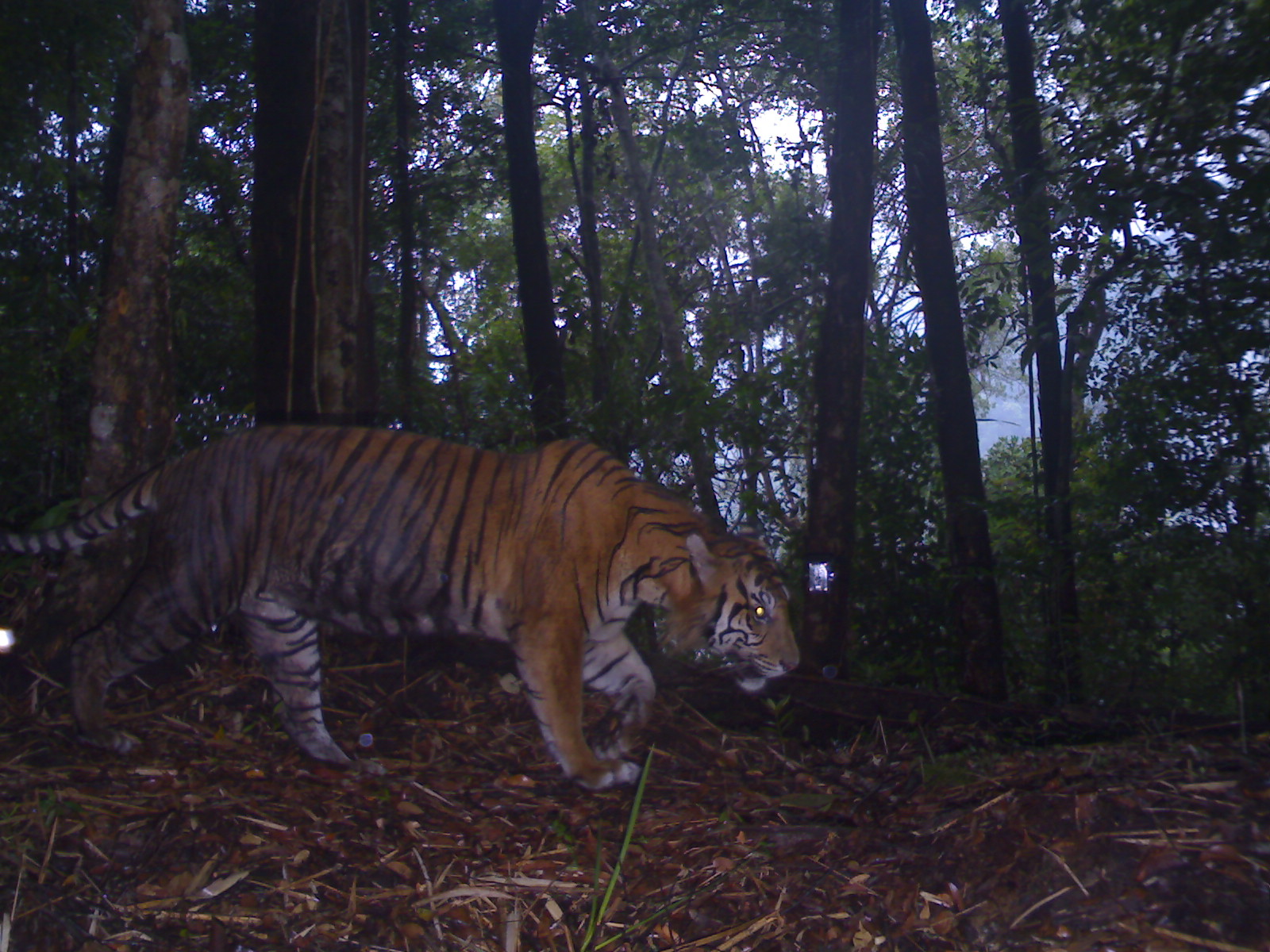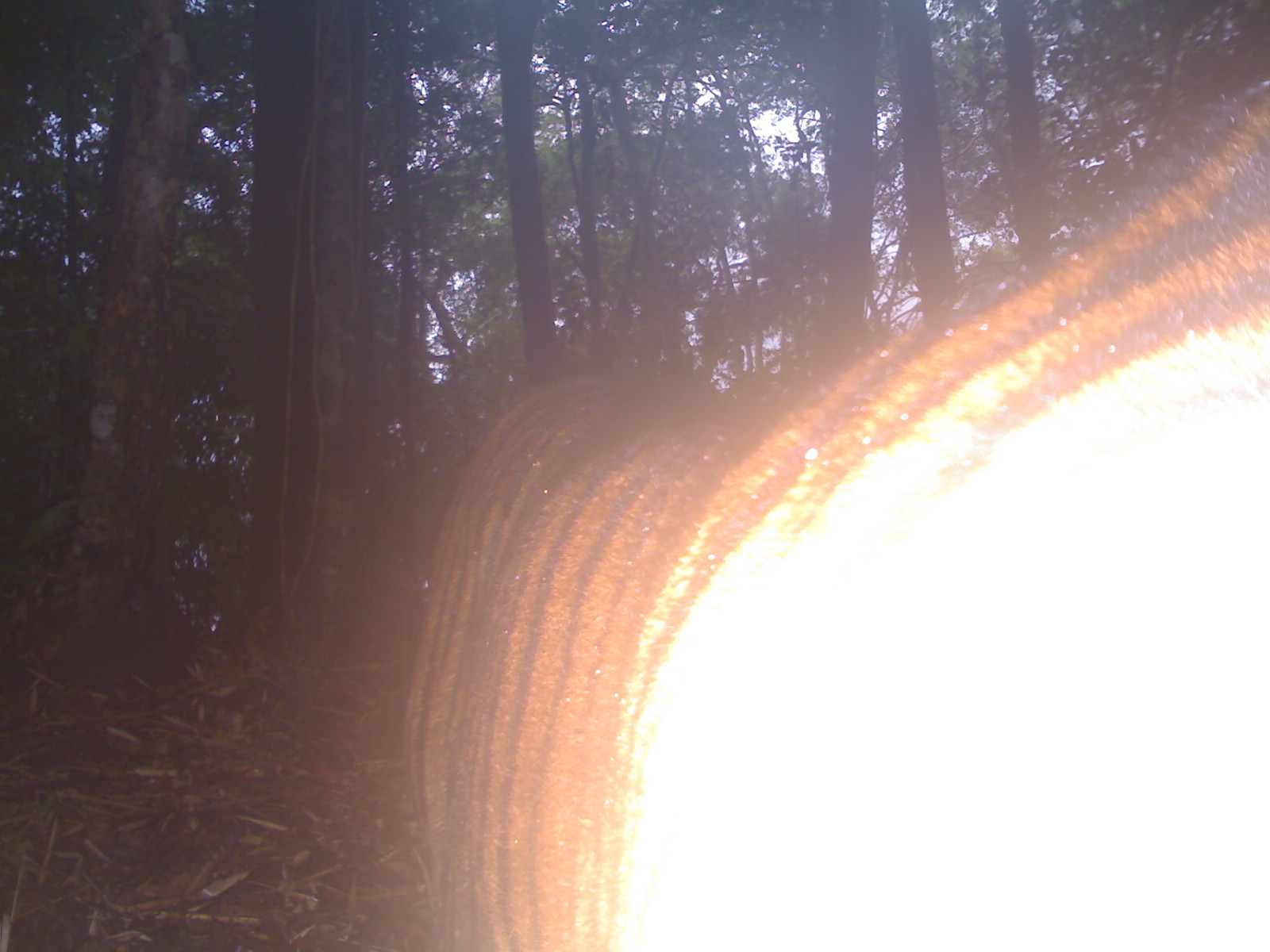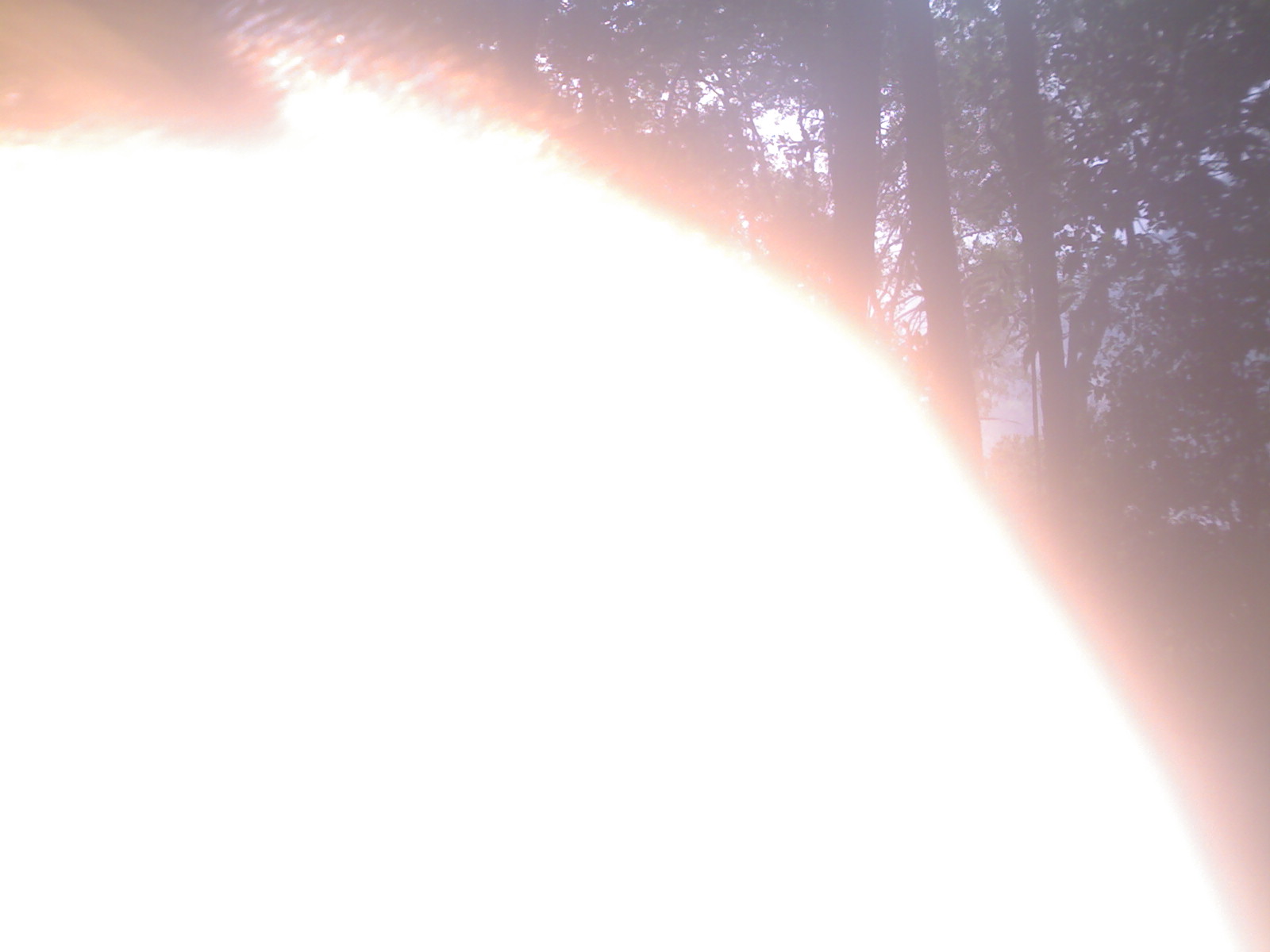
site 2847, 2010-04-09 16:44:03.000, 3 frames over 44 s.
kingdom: Animalia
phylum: Chordata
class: Mammalia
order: Carnivora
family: Felidae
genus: Panthera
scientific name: Panthera tigris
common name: tiger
Panthera tigris (tiger), count 1, age adult.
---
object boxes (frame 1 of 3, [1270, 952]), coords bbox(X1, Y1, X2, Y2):
panthera tigris: bbox(0, 419, 800, 791)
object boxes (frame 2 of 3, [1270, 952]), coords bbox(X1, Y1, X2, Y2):
panthera tigris: bbox(400, 81, 1270, 952)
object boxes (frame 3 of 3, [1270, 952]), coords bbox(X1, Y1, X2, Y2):
panthera tigris: bbox(0, 0, 1270, 948)